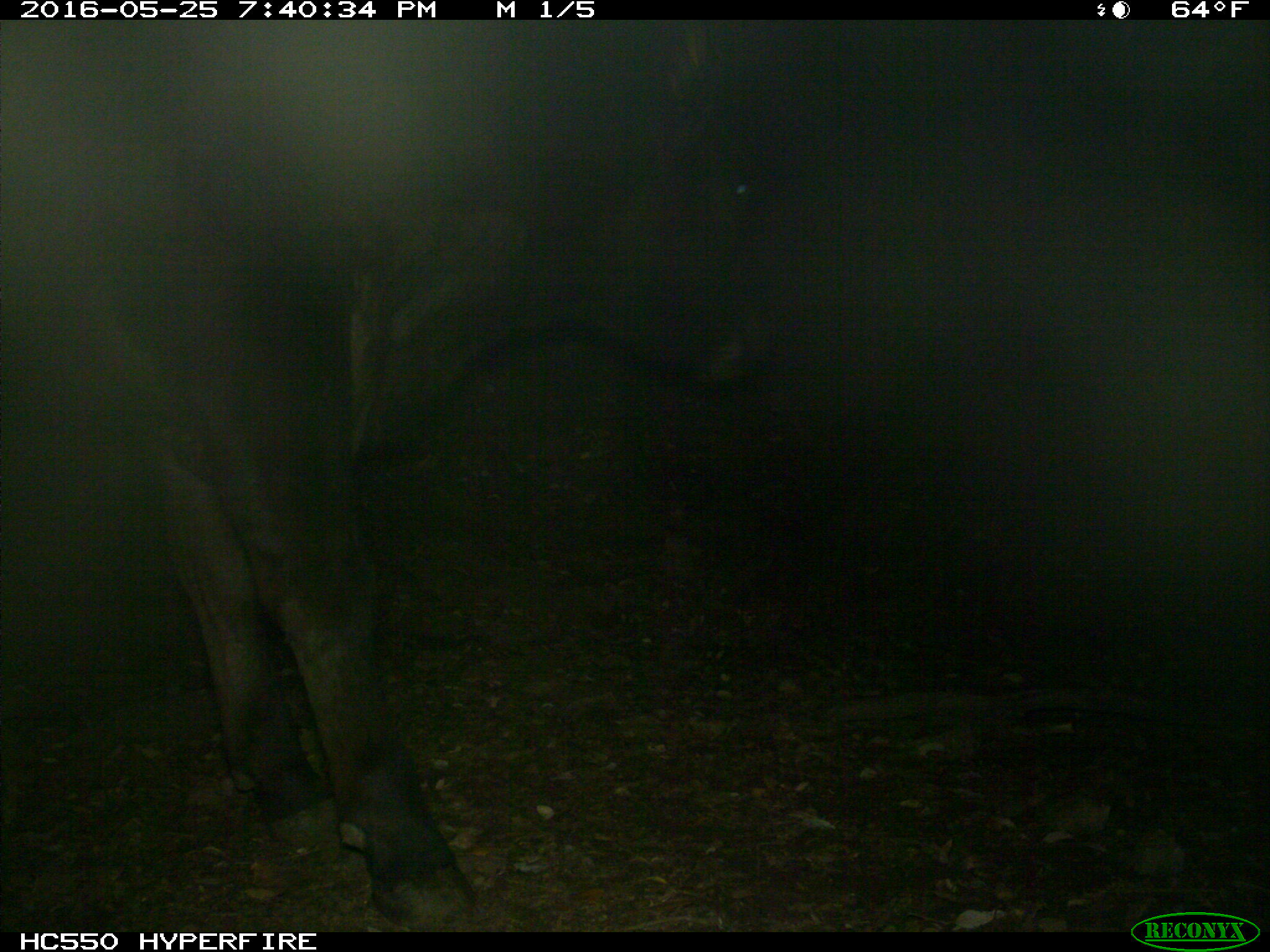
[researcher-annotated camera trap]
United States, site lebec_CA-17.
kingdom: Animalia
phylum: Chordata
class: Mammalia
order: Artiodactyla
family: Bovidae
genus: Bos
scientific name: Bos taurus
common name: domestic cow